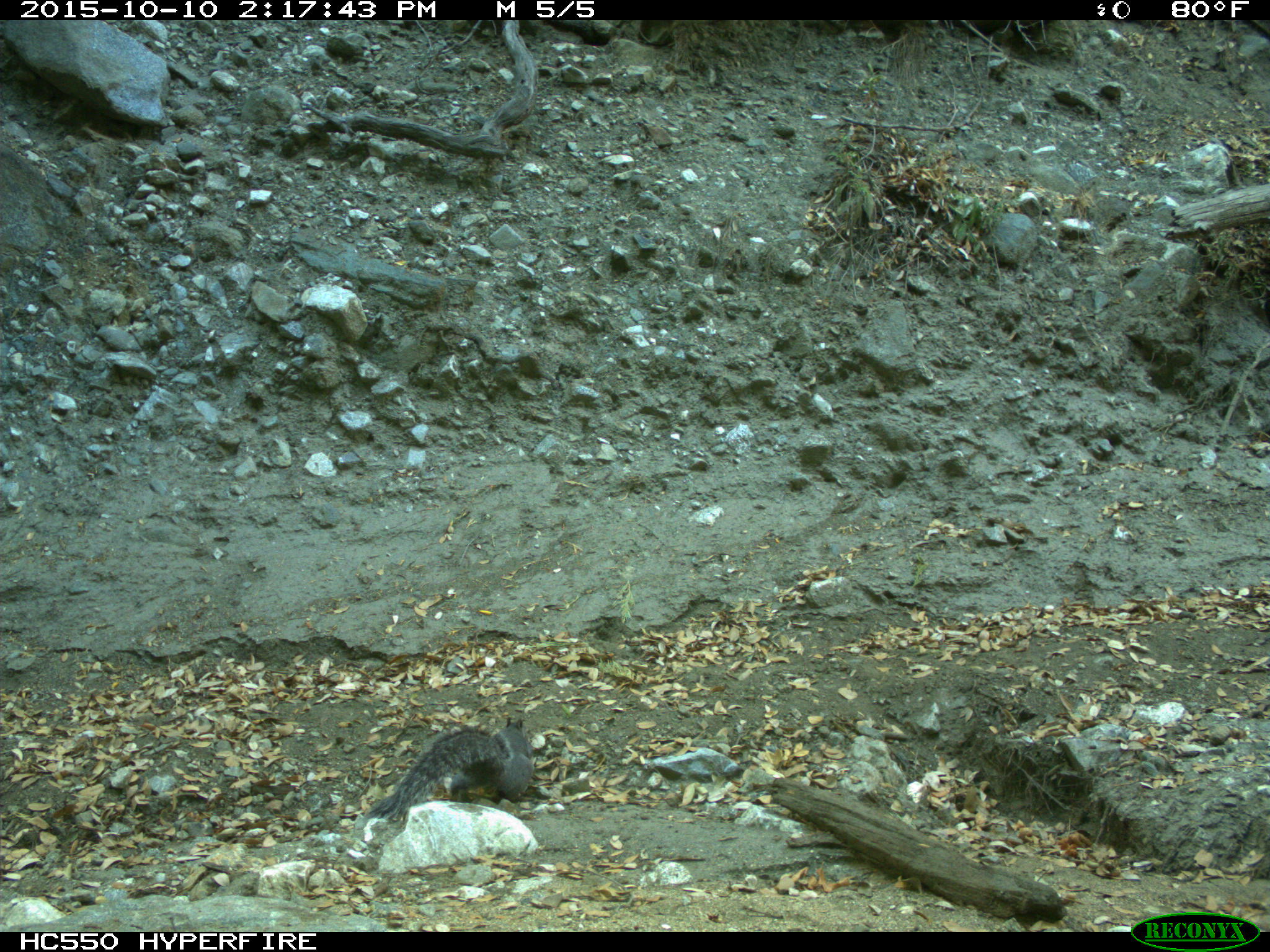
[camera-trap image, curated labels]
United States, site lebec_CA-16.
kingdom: Animalia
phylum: Chordata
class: Mammalia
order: Rodentia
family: Sciuridae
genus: Sciurus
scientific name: Sciurus carolinensis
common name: eastern gray squirrel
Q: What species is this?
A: Sciurus carolinensis (eastern gray squirrel).